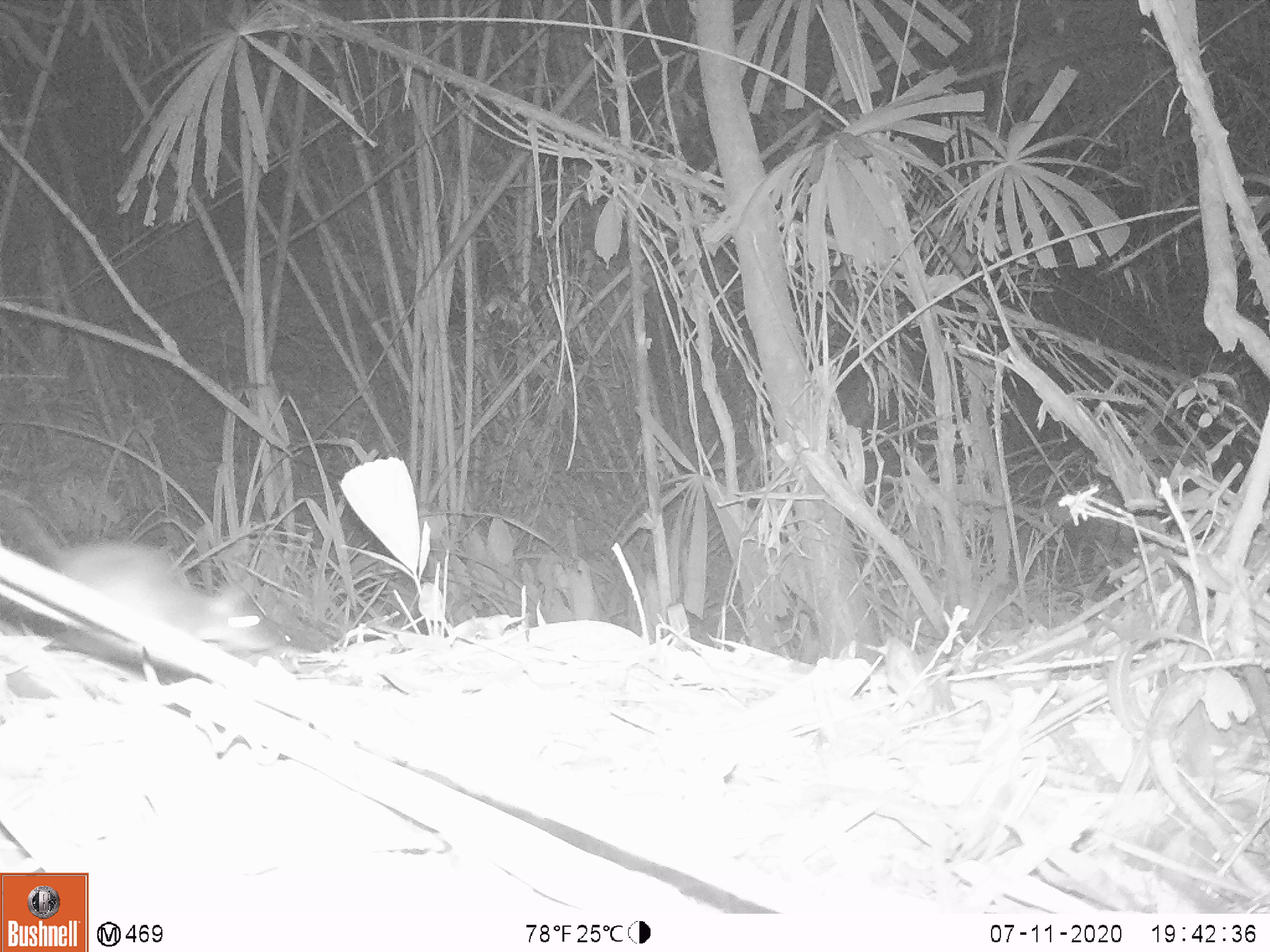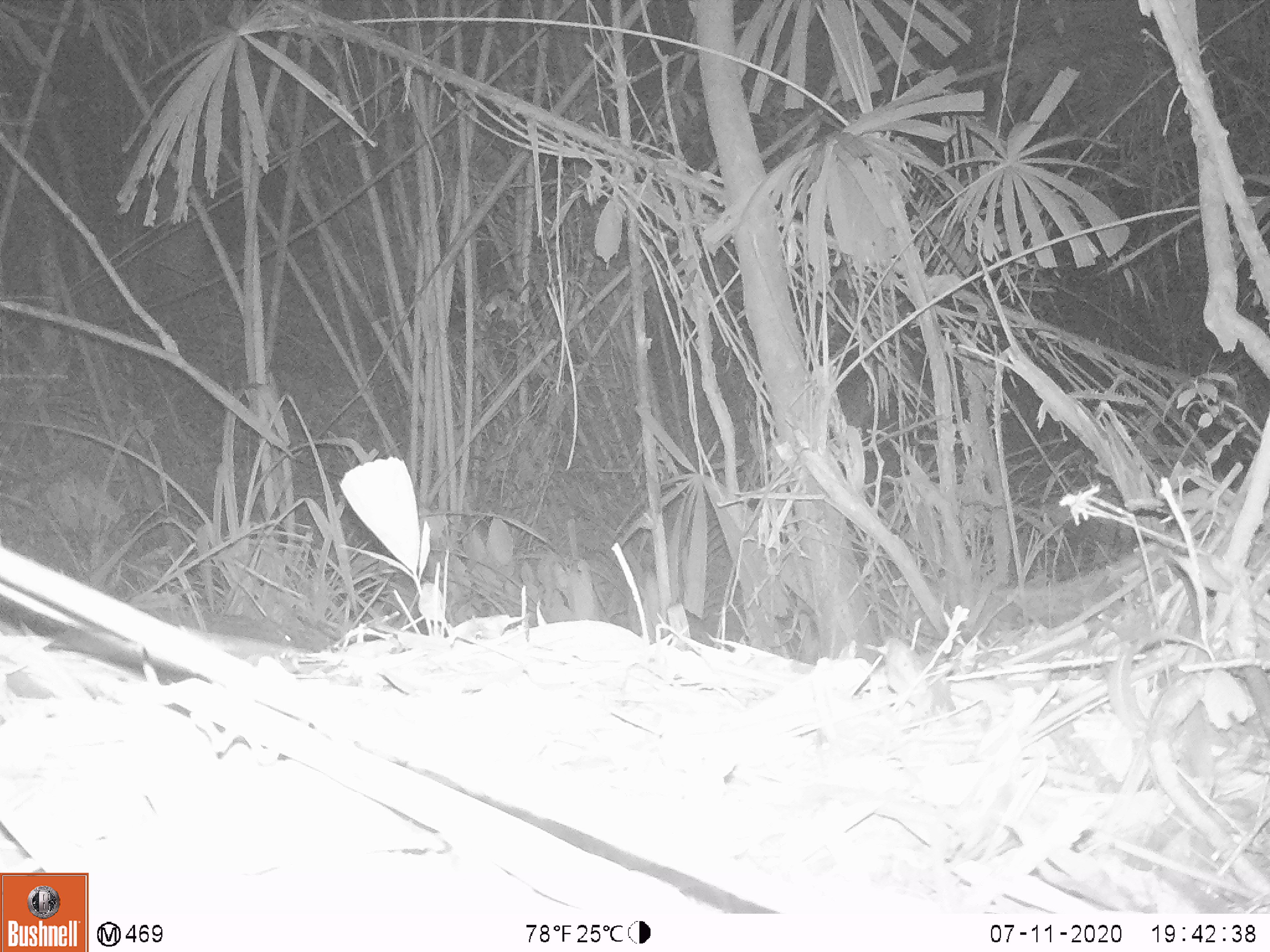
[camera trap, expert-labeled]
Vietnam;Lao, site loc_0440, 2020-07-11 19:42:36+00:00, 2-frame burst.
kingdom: Animalia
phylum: Chordata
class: Mammalia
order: Rodentia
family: Muridae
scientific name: Muridae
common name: old-world mice and rats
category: unidentified murid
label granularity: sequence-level